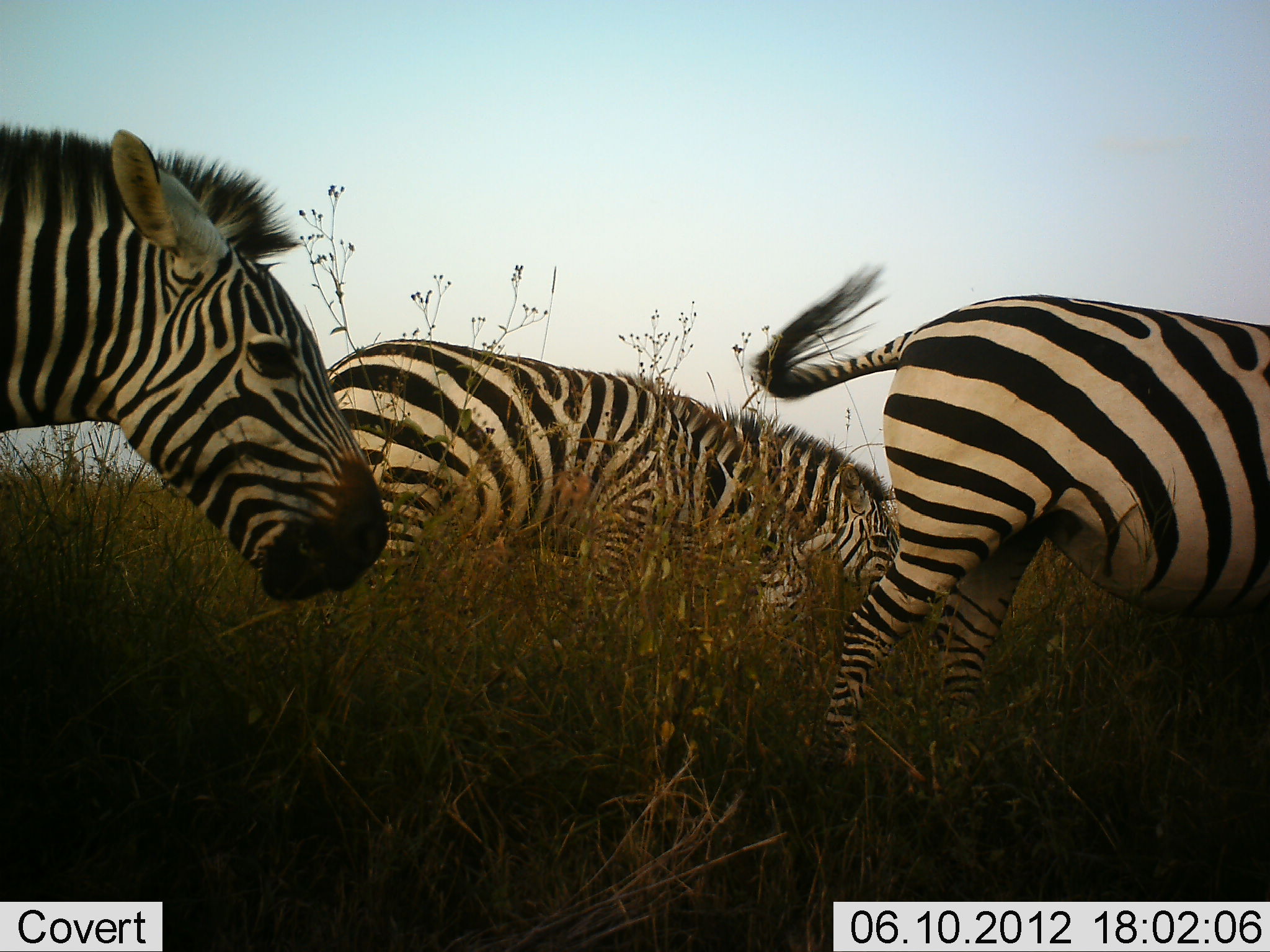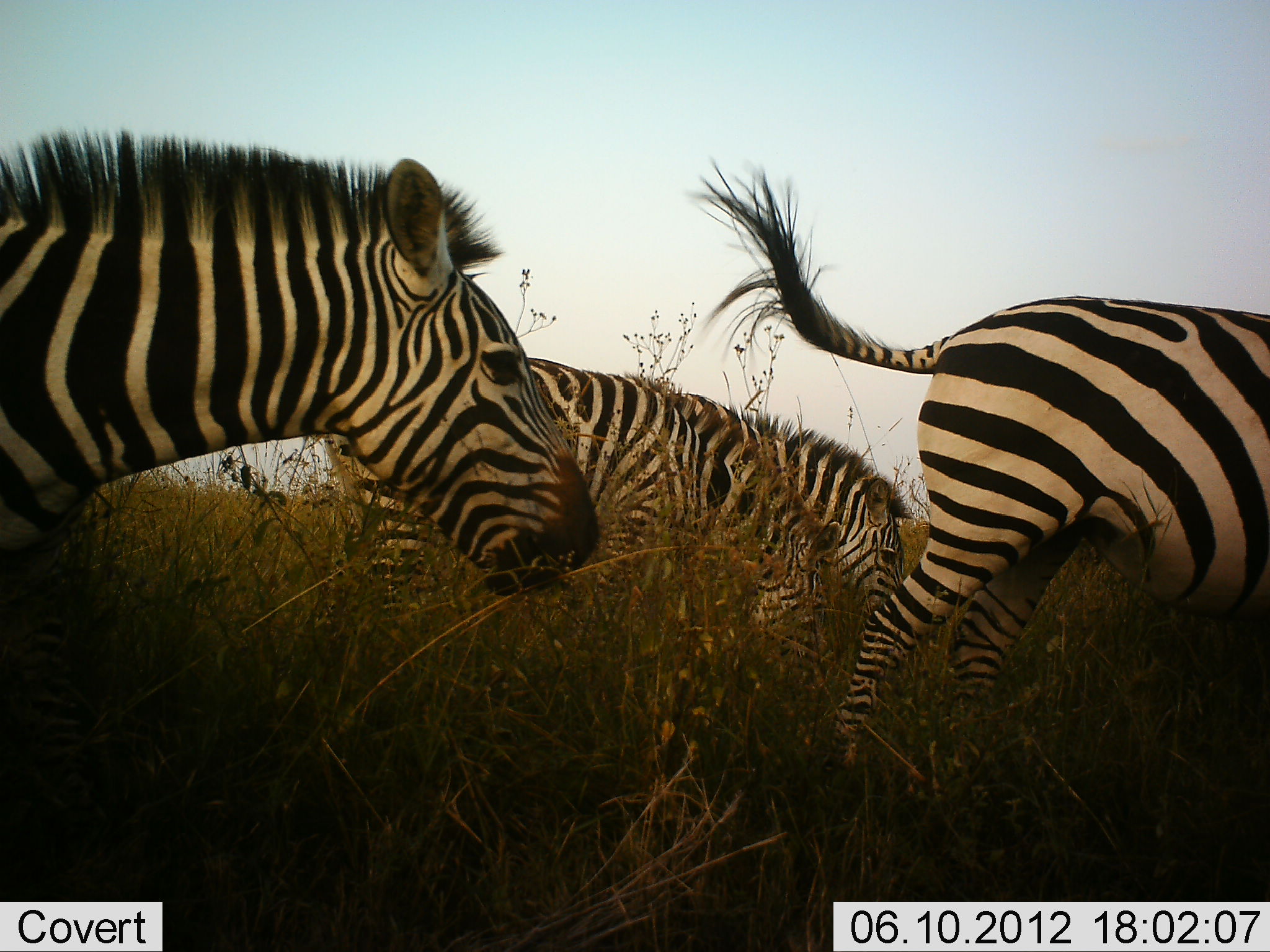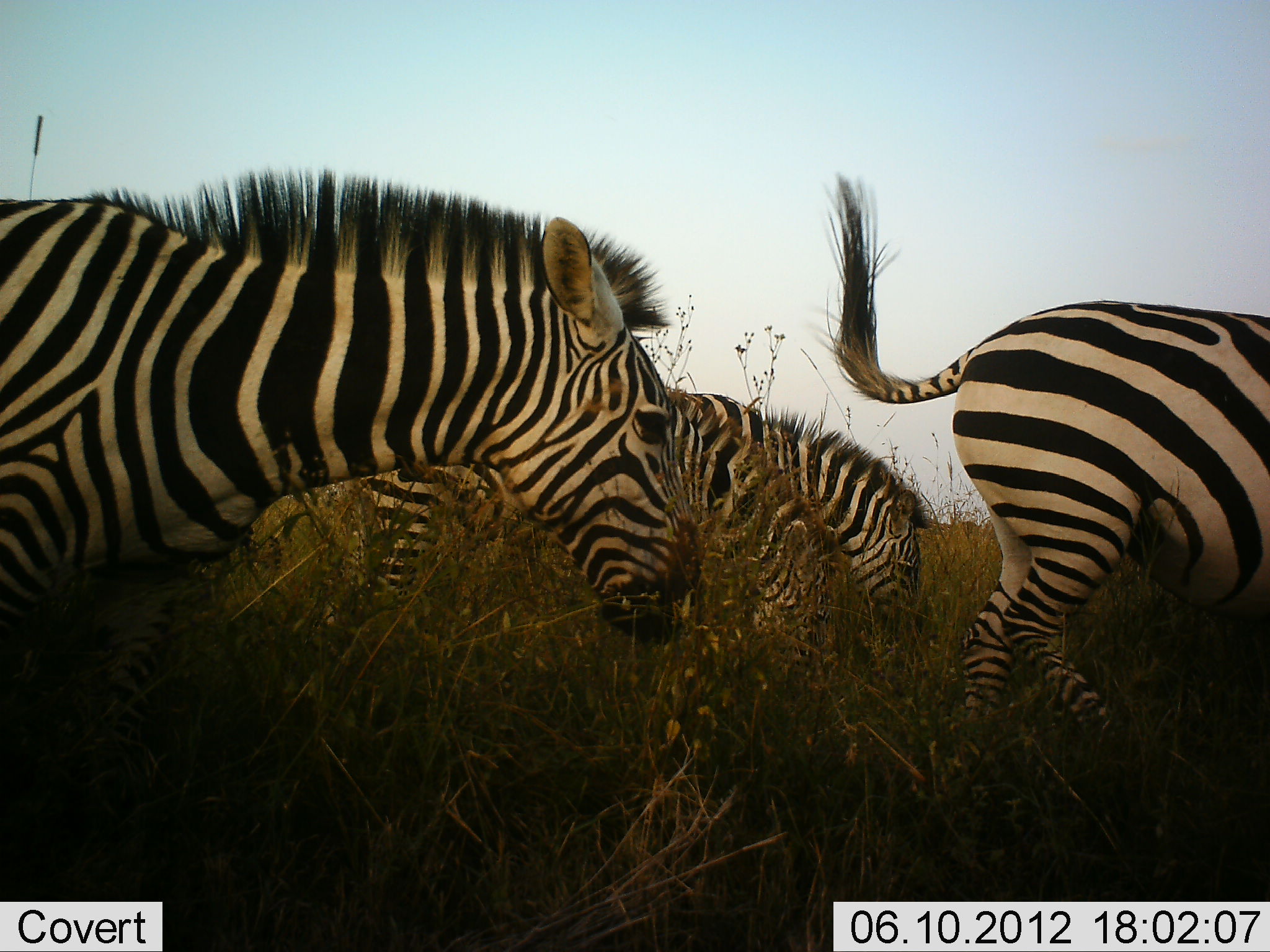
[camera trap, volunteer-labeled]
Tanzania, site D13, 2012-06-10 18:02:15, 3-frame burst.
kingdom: Animalia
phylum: Chordata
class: Mammalia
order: Perissodactyla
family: Equidae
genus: Equus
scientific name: Equus quagga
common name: plains zebra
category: zebra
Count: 4.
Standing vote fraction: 0%.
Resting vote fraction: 0%.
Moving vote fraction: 100%.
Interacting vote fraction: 0%.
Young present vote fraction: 0%.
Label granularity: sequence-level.